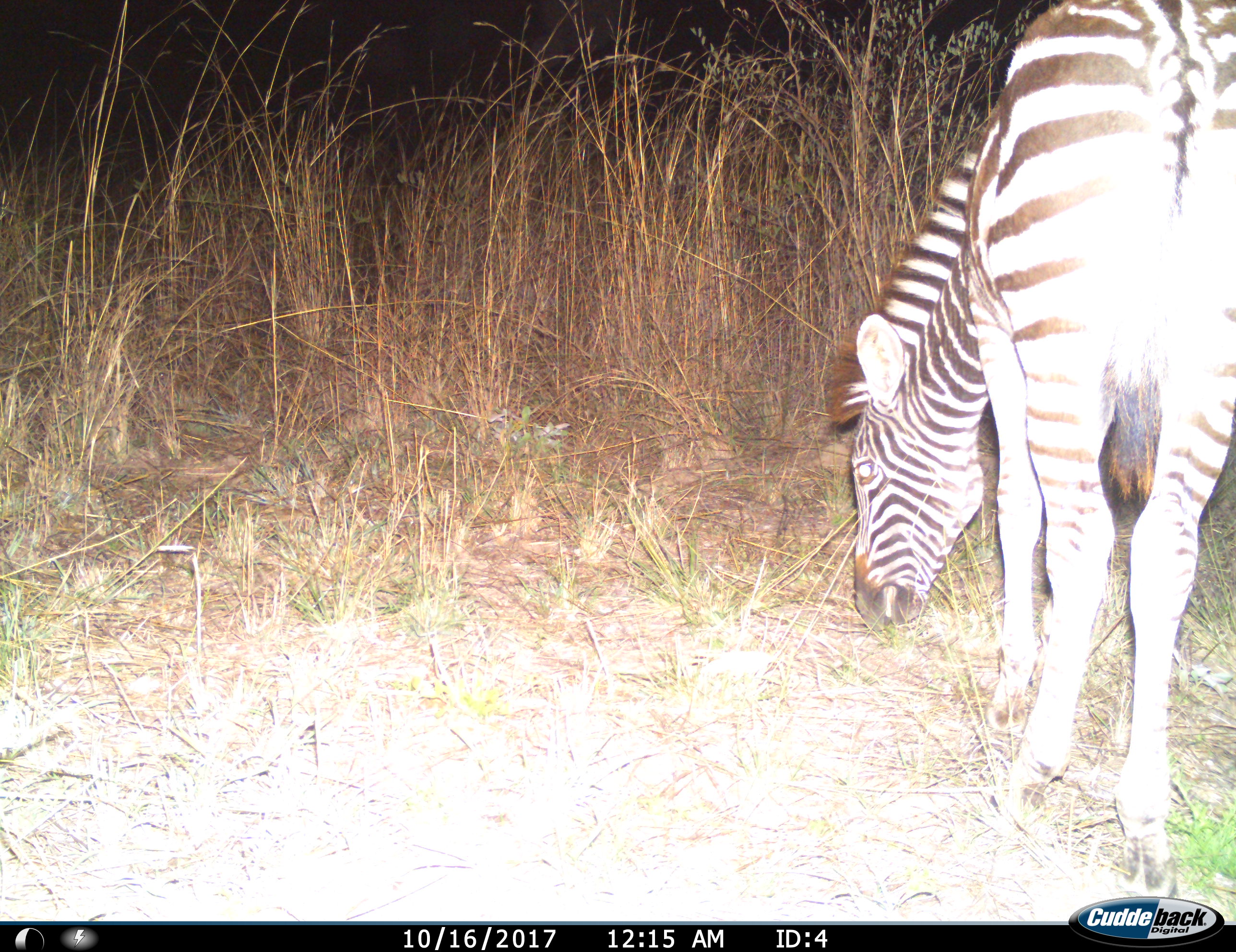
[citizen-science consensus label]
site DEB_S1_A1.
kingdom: Animalia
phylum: Chordata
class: Mammalia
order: Perissodactyla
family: Equidae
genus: Equus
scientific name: Equus quagga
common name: plains zebra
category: zebraplains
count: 1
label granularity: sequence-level